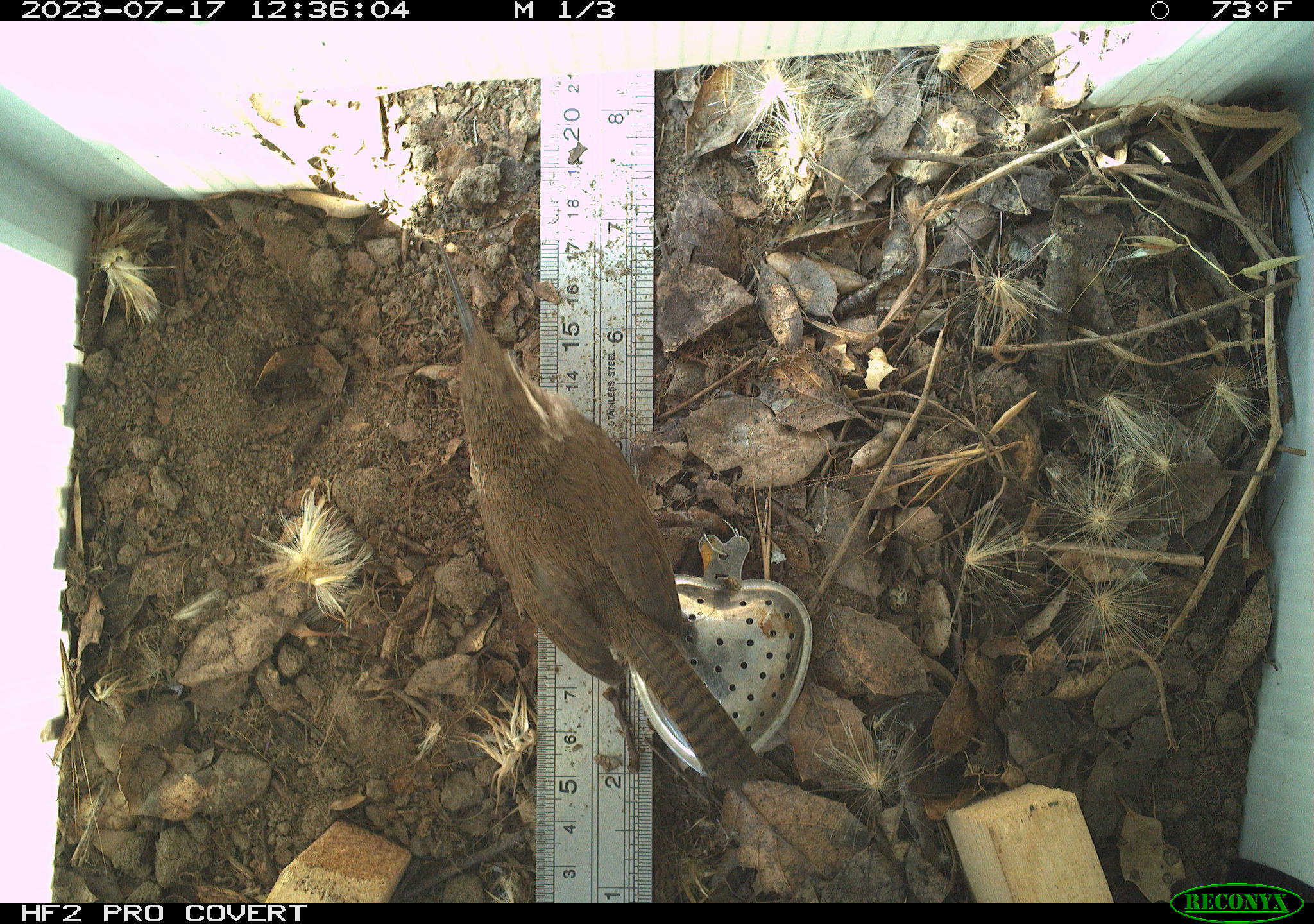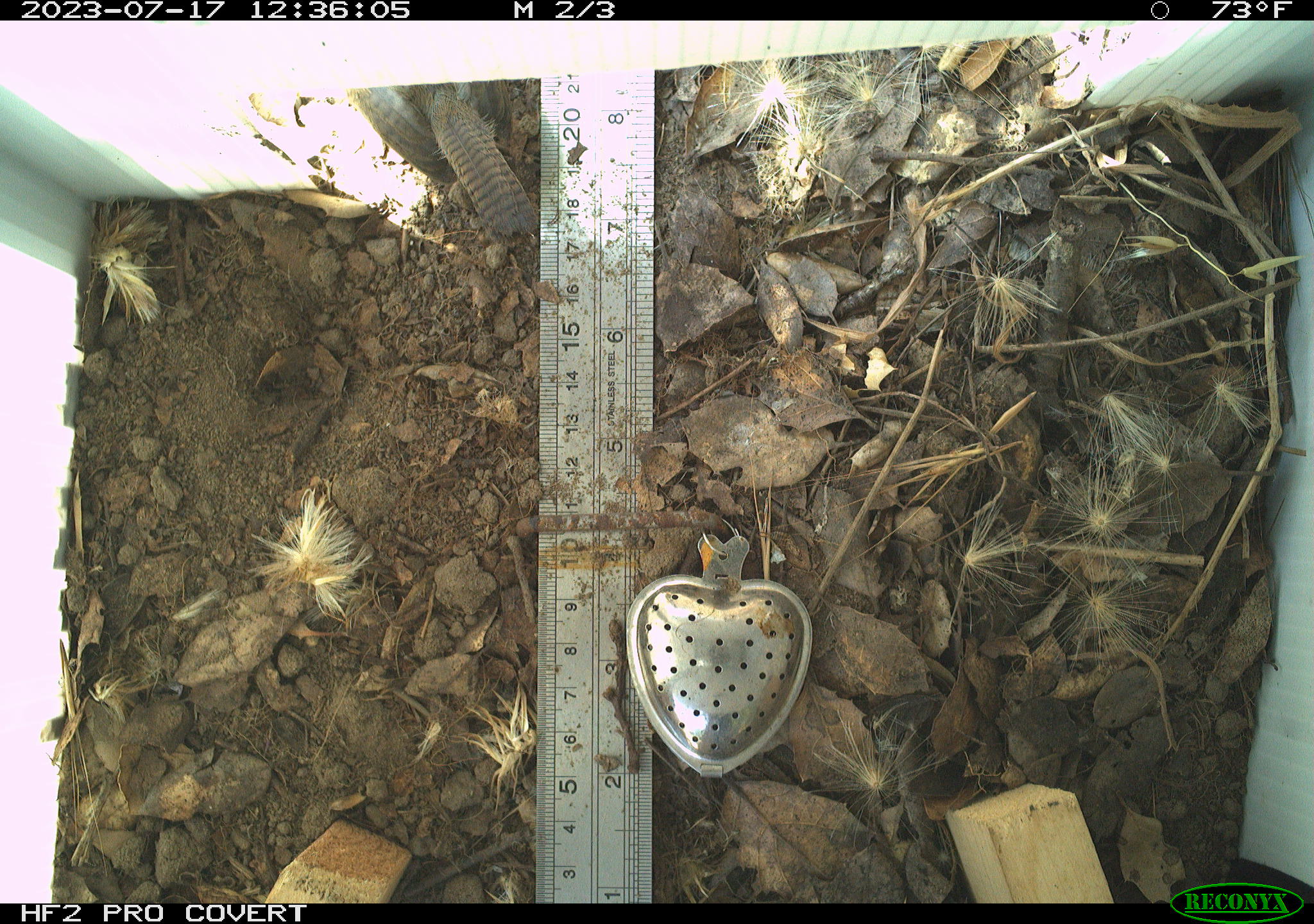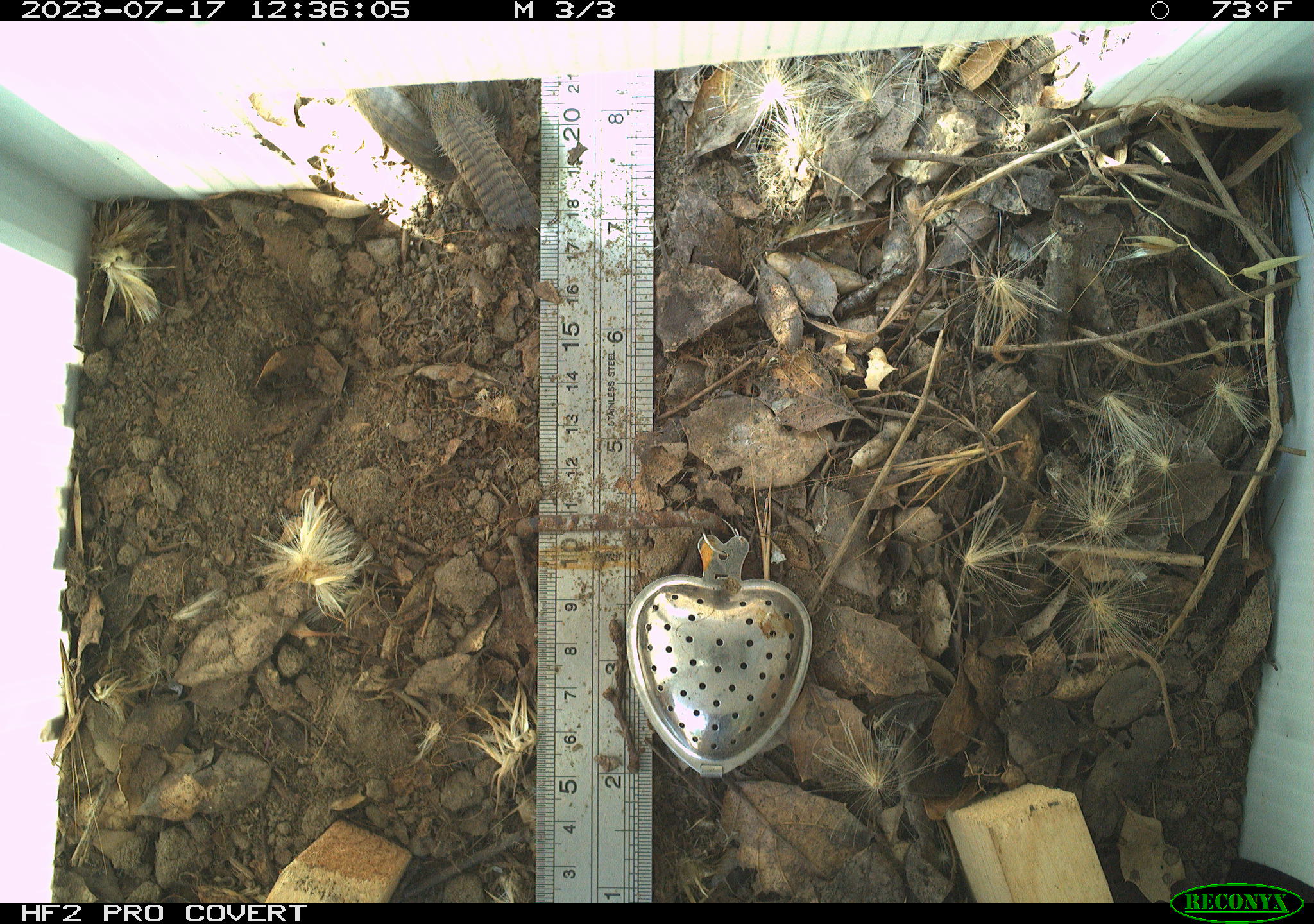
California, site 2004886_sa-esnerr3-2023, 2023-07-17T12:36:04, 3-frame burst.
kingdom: Animalia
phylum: Chordata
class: Aves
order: Passeriformes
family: Troglodytidae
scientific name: Troglodytidae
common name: wren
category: troglodytidae family